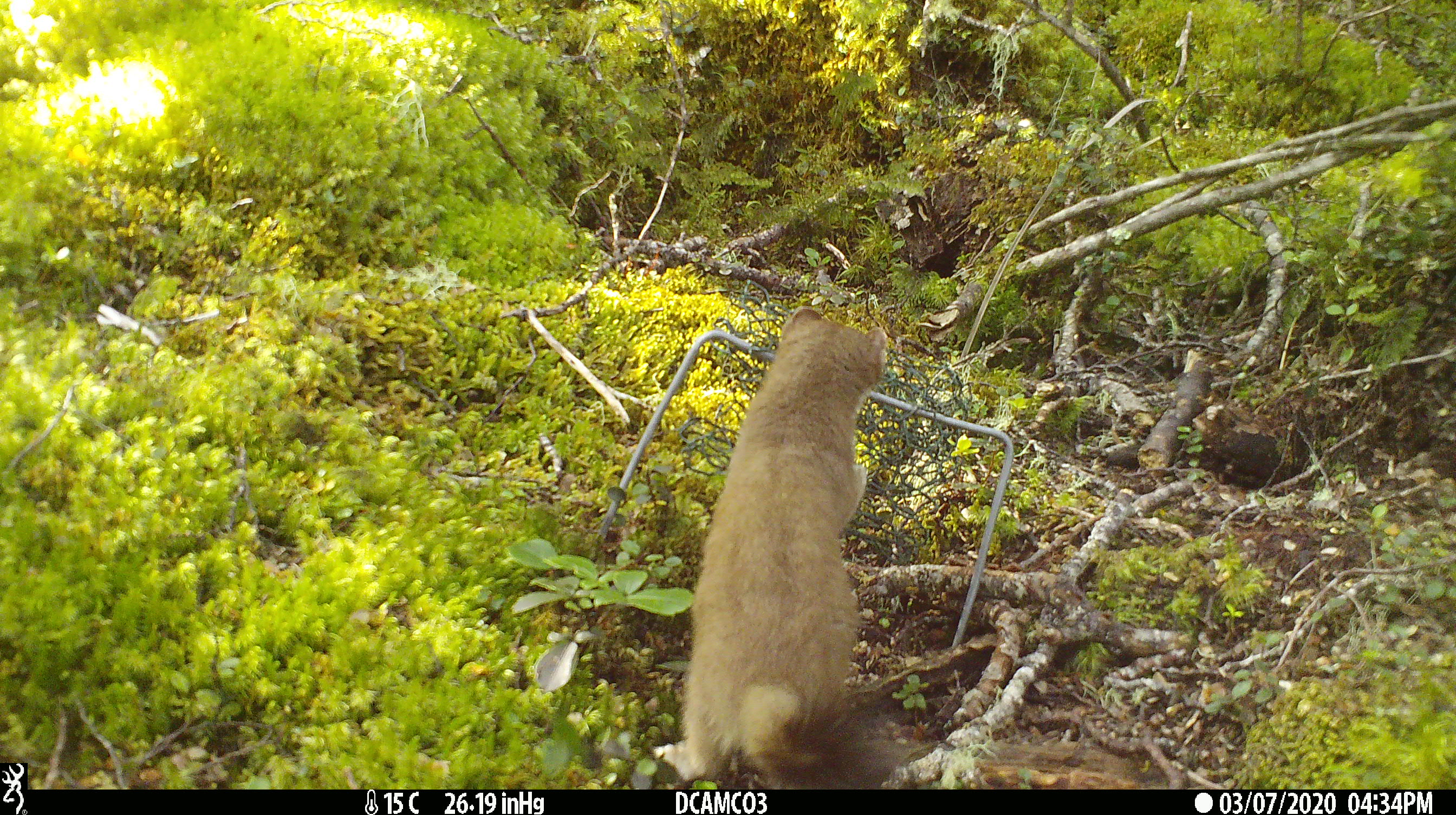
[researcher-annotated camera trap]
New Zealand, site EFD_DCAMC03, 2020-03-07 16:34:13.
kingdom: Animalia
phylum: Chordata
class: Mammalia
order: Carnivora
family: Mustelidae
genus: Mustela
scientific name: Mustela erminea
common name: stoat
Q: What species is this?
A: Stoat (Mustela erminea).